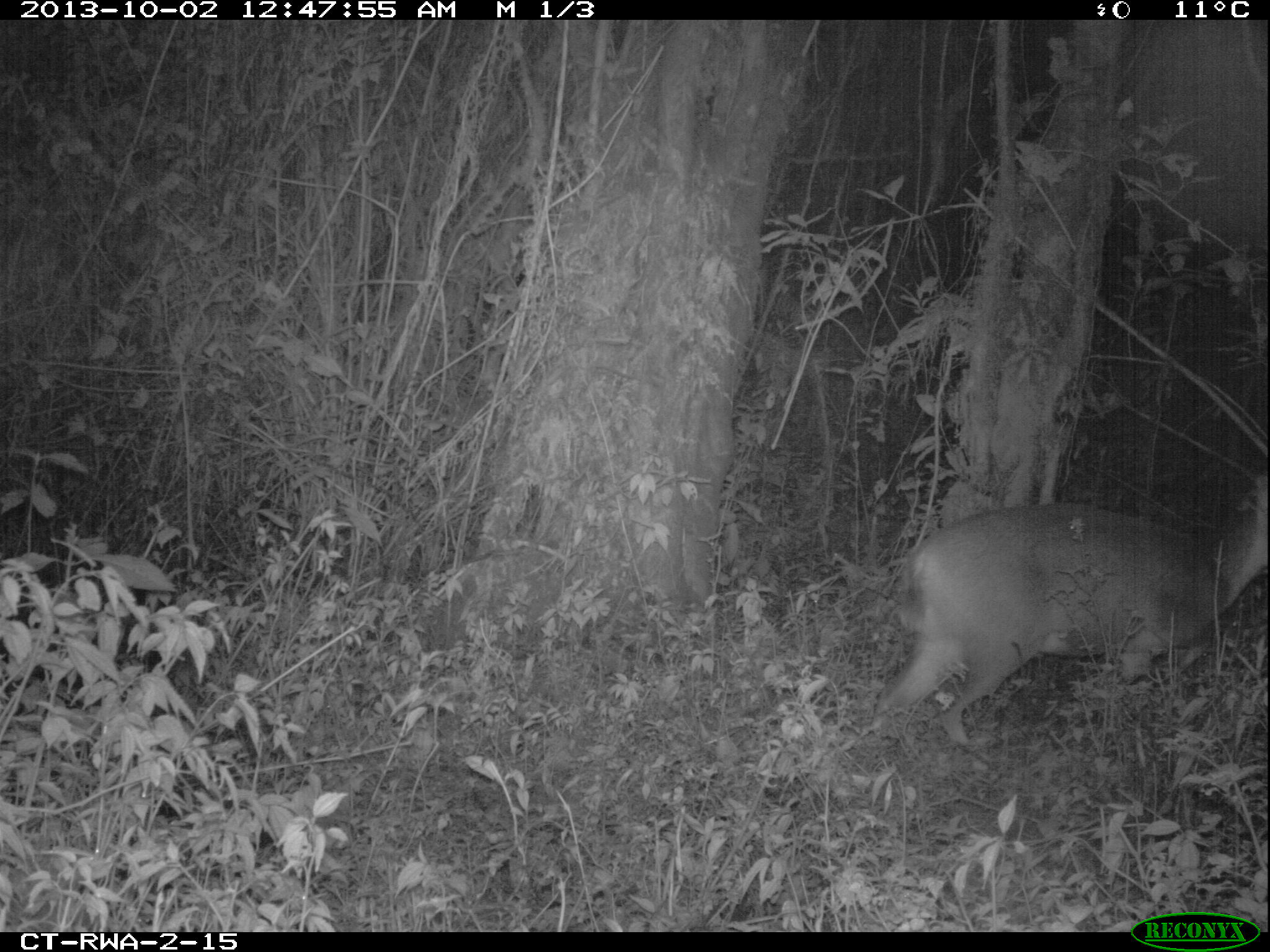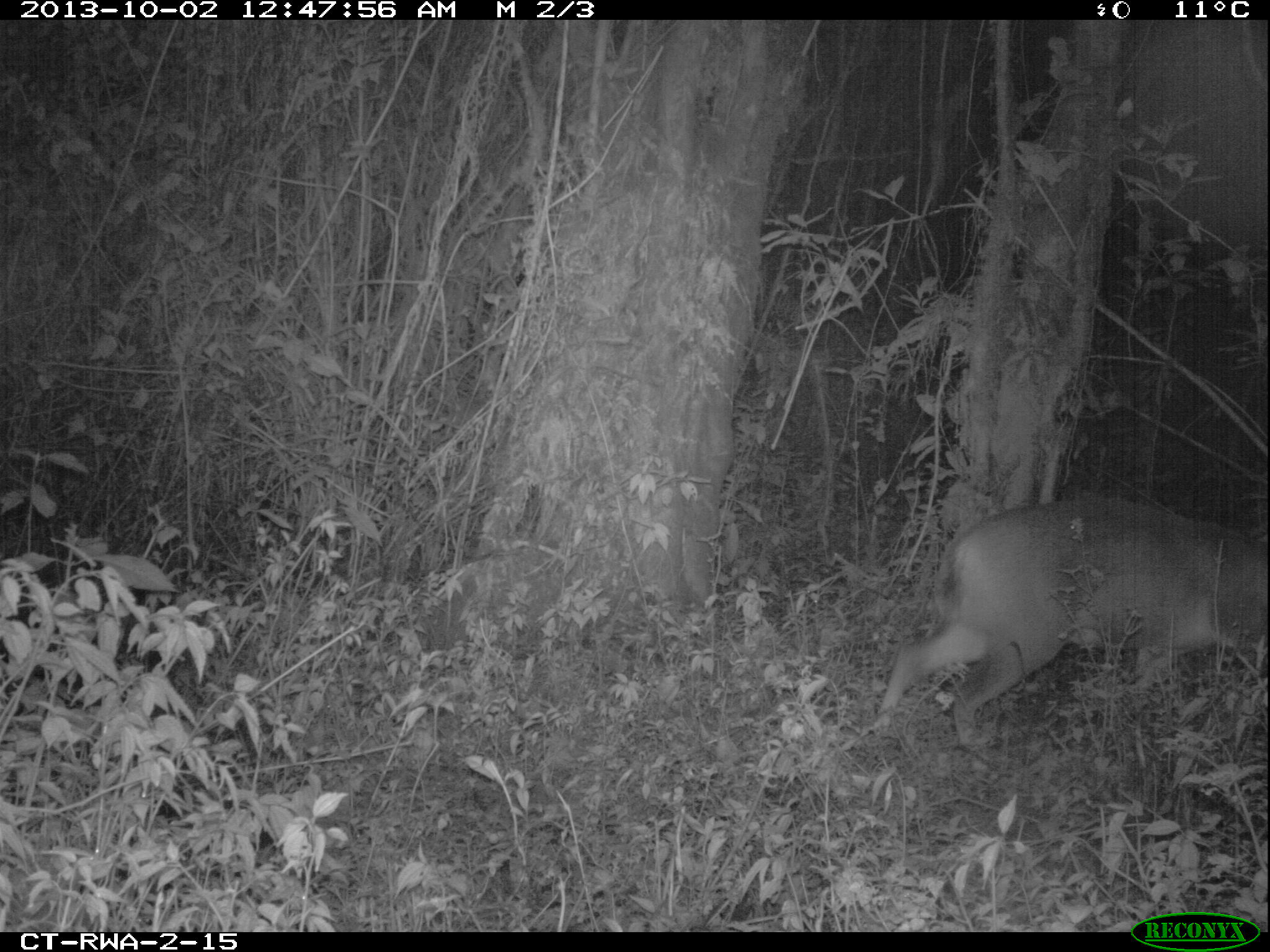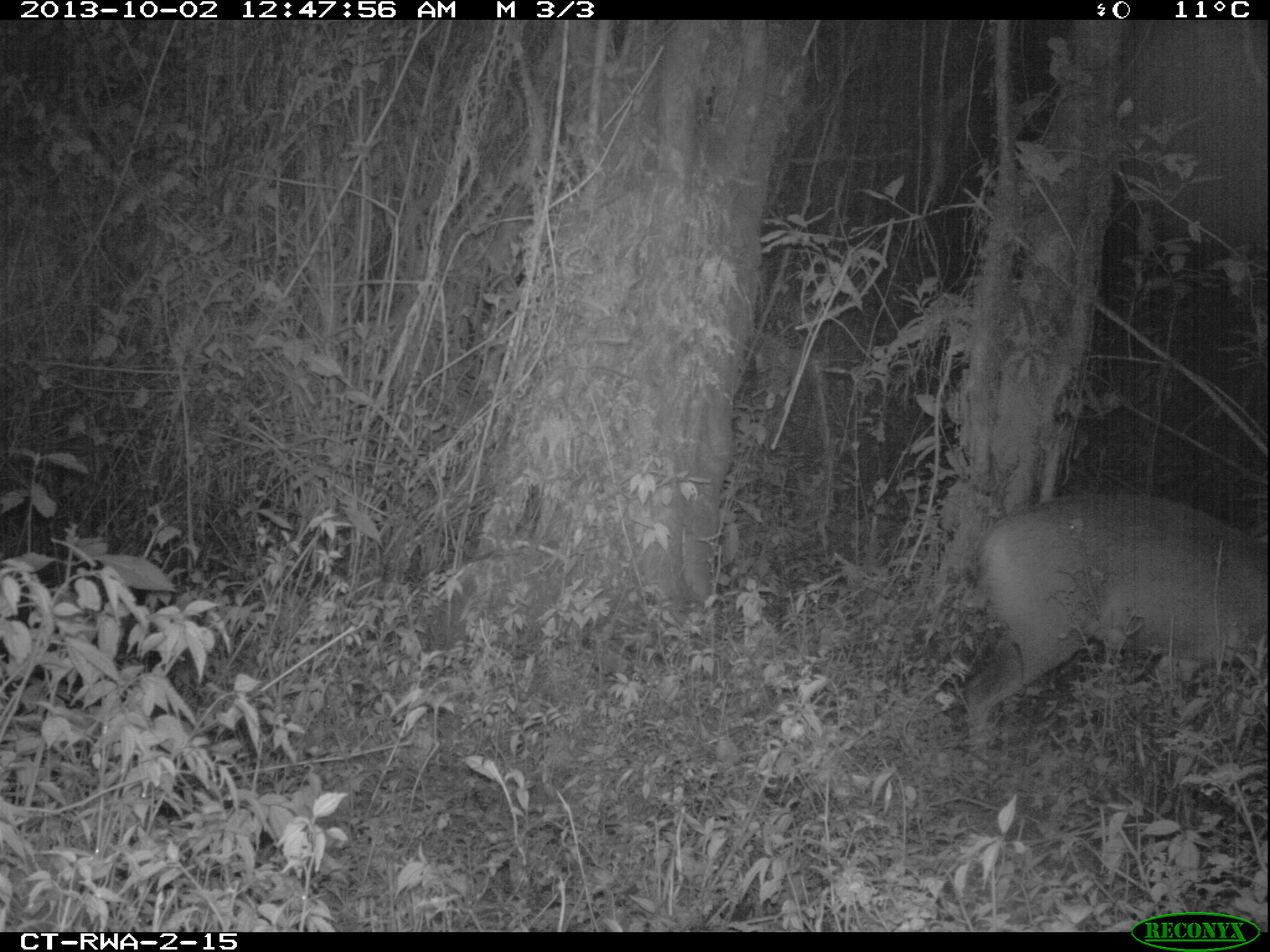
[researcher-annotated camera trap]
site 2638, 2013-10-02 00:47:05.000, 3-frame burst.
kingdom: Animalia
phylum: Chordata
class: Mammalia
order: Artiodactyla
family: Bovidae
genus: Cephalophus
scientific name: Cephalophus nigrifrons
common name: black-fronted duiker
Cephalophus nigrifrons (black-fronted duiker), count 1.